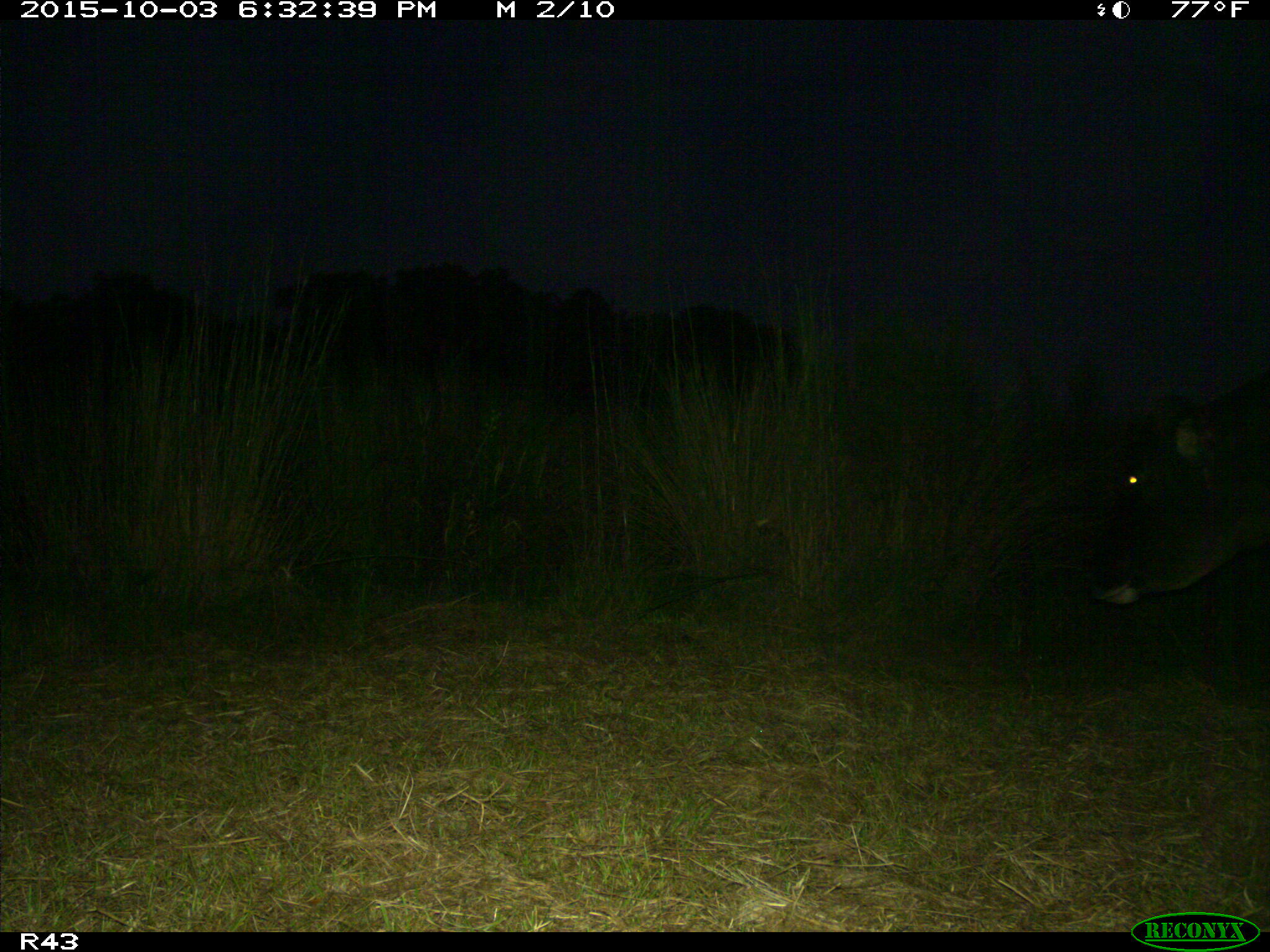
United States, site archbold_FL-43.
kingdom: Animalia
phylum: Chordata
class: Mammalia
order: Artiodactyla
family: Bovidae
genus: Bos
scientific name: Bos taurus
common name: domestic cow